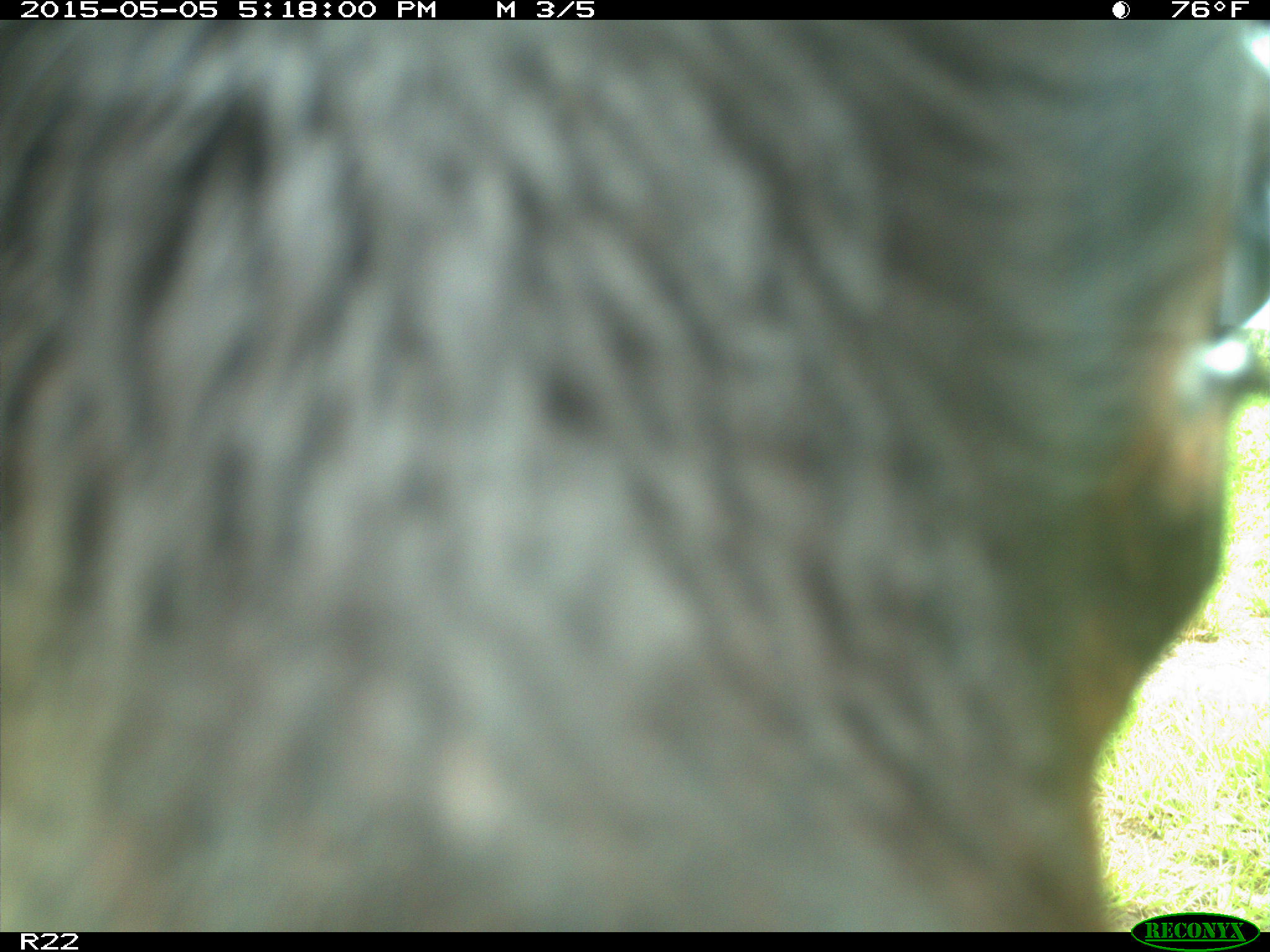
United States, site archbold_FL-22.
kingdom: Animalia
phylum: Chordata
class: Mammalia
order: Artiodactyla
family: Bovidae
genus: Bos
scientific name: Bos taurus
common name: domestic cow